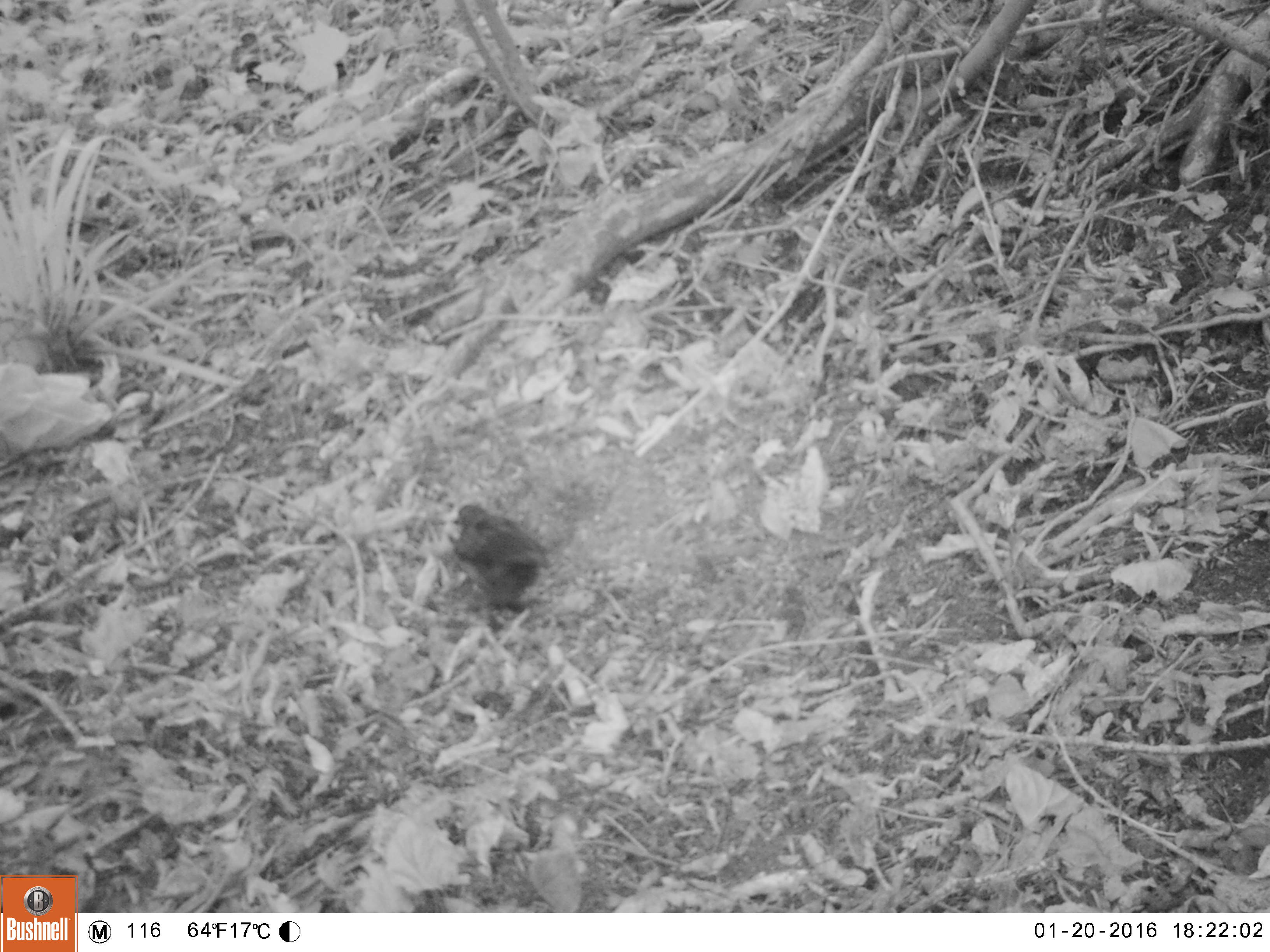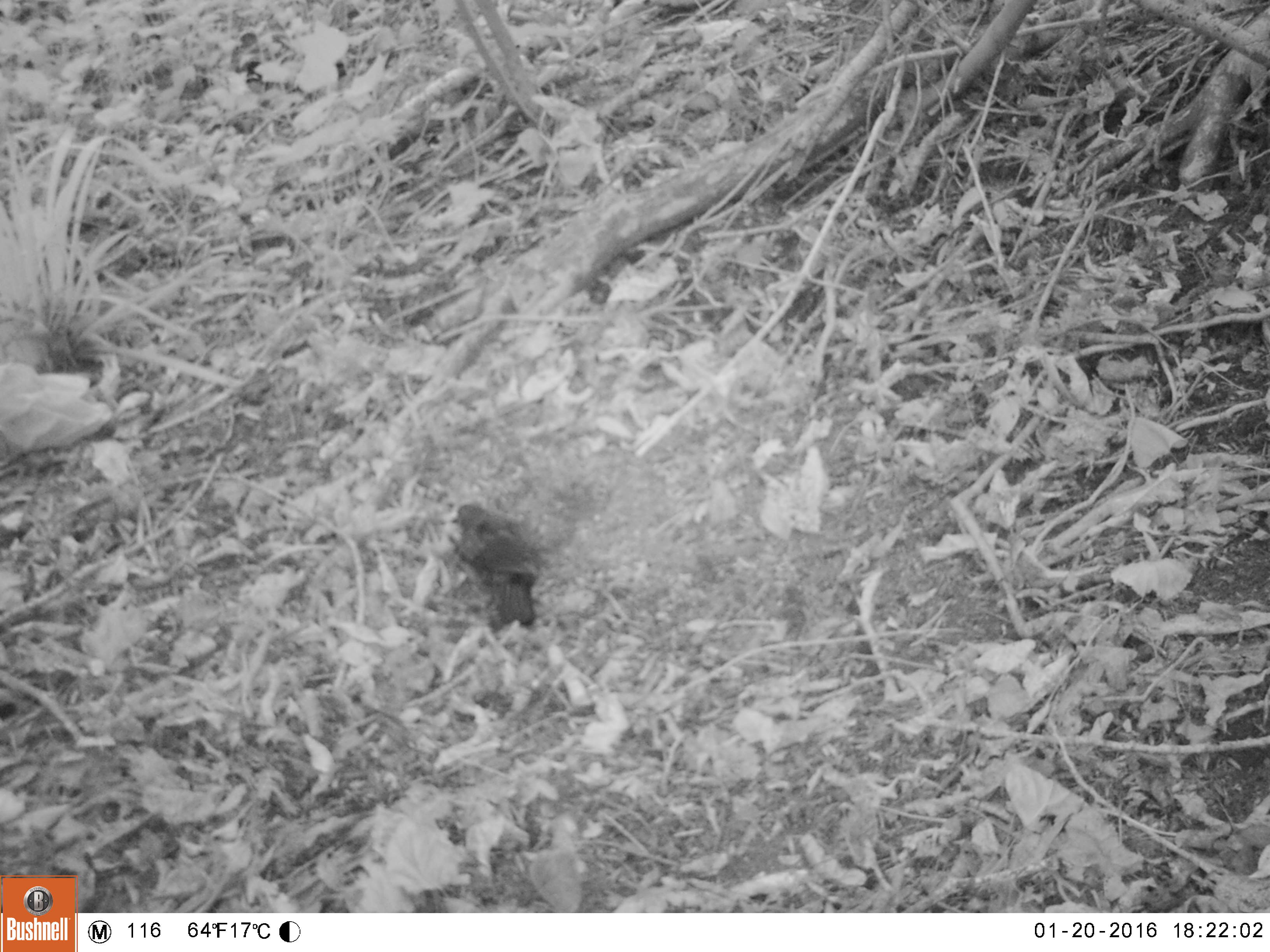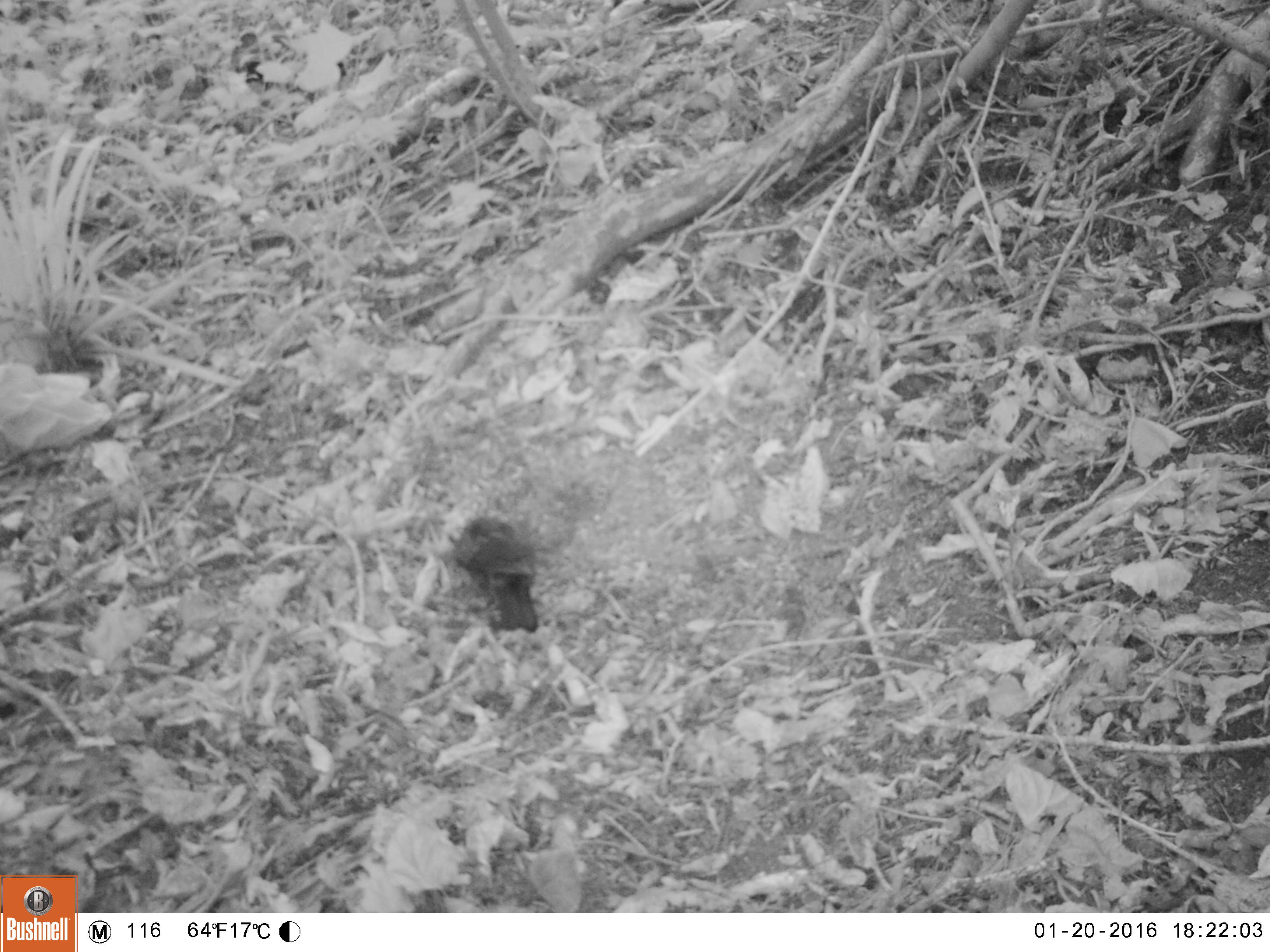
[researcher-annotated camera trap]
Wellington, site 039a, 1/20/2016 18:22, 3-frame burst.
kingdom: Animalia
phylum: Chordata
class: Aves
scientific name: Aves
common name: bird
Bird (Aves).